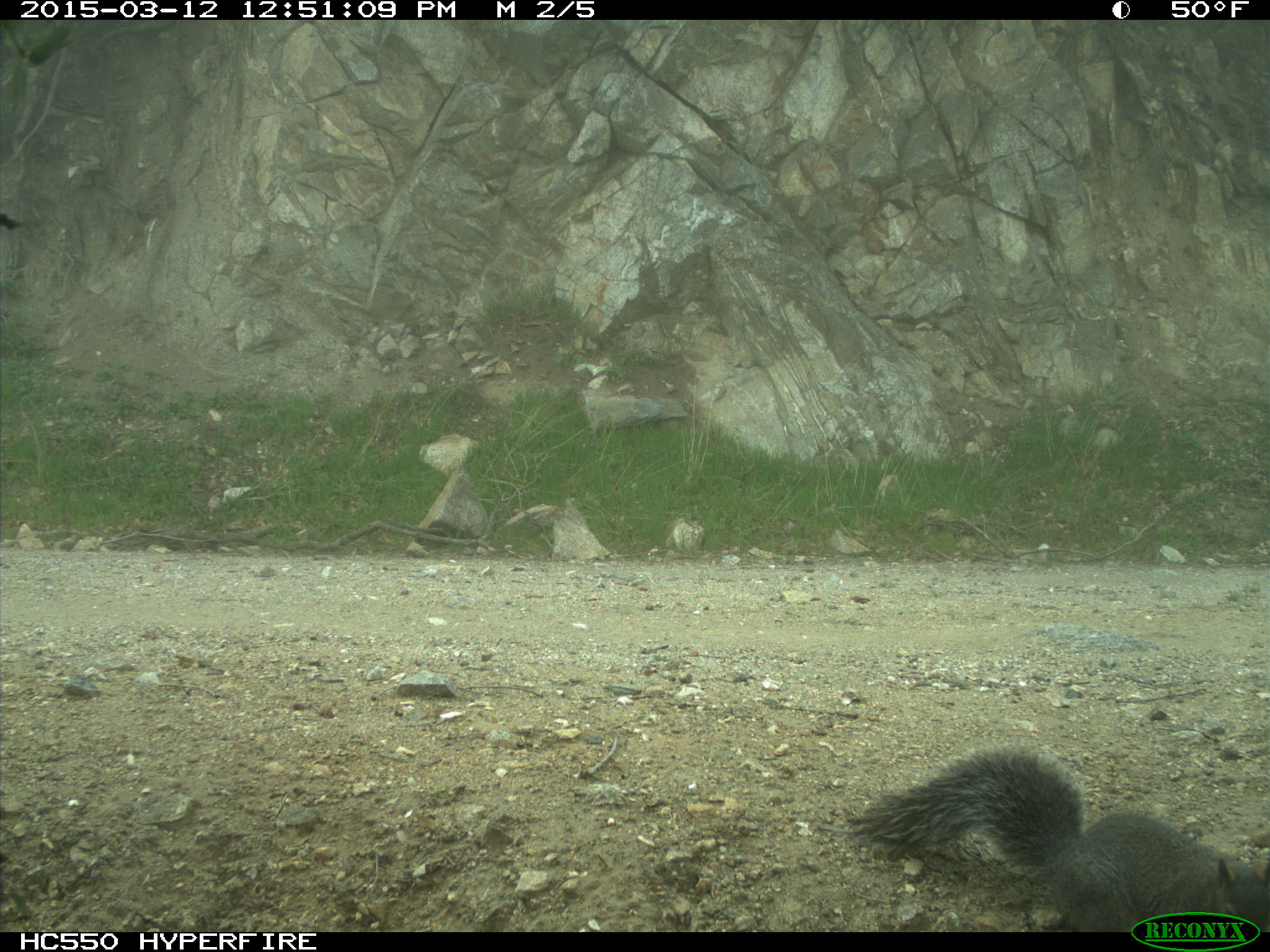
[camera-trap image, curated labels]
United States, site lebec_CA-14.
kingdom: Animalia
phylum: Chordata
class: Mammalia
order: Rodentia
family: Sciuridae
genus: Sciurus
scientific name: Sciurus carolinensis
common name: eastern gray squirrel